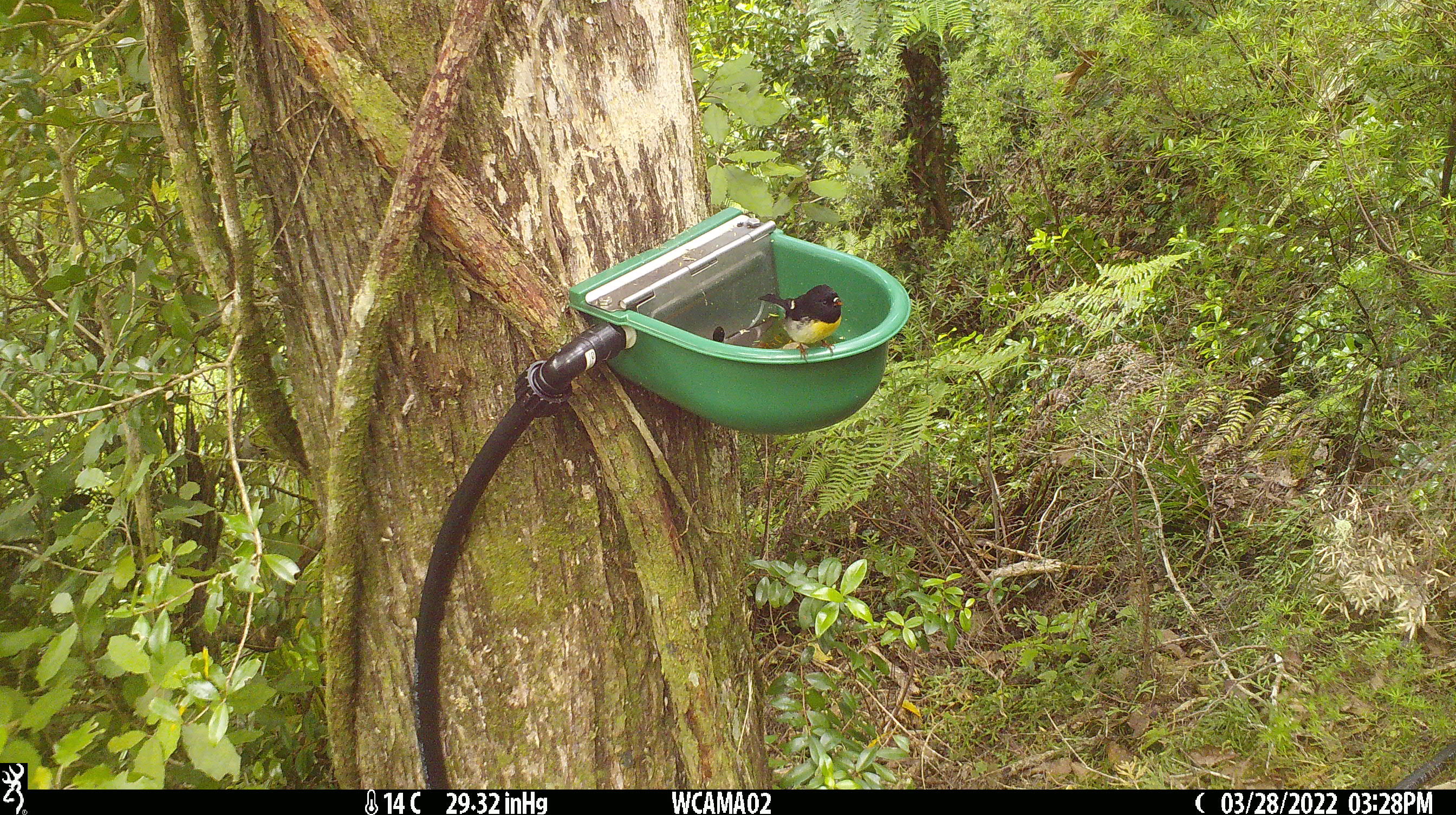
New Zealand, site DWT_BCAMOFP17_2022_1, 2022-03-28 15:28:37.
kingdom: Animalia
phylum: Chordata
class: Aves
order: Passeriformes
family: Petroicidae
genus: Petroica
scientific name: Petroica macrocephala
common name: tomtit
Tomtit (Petroica macrocephala).